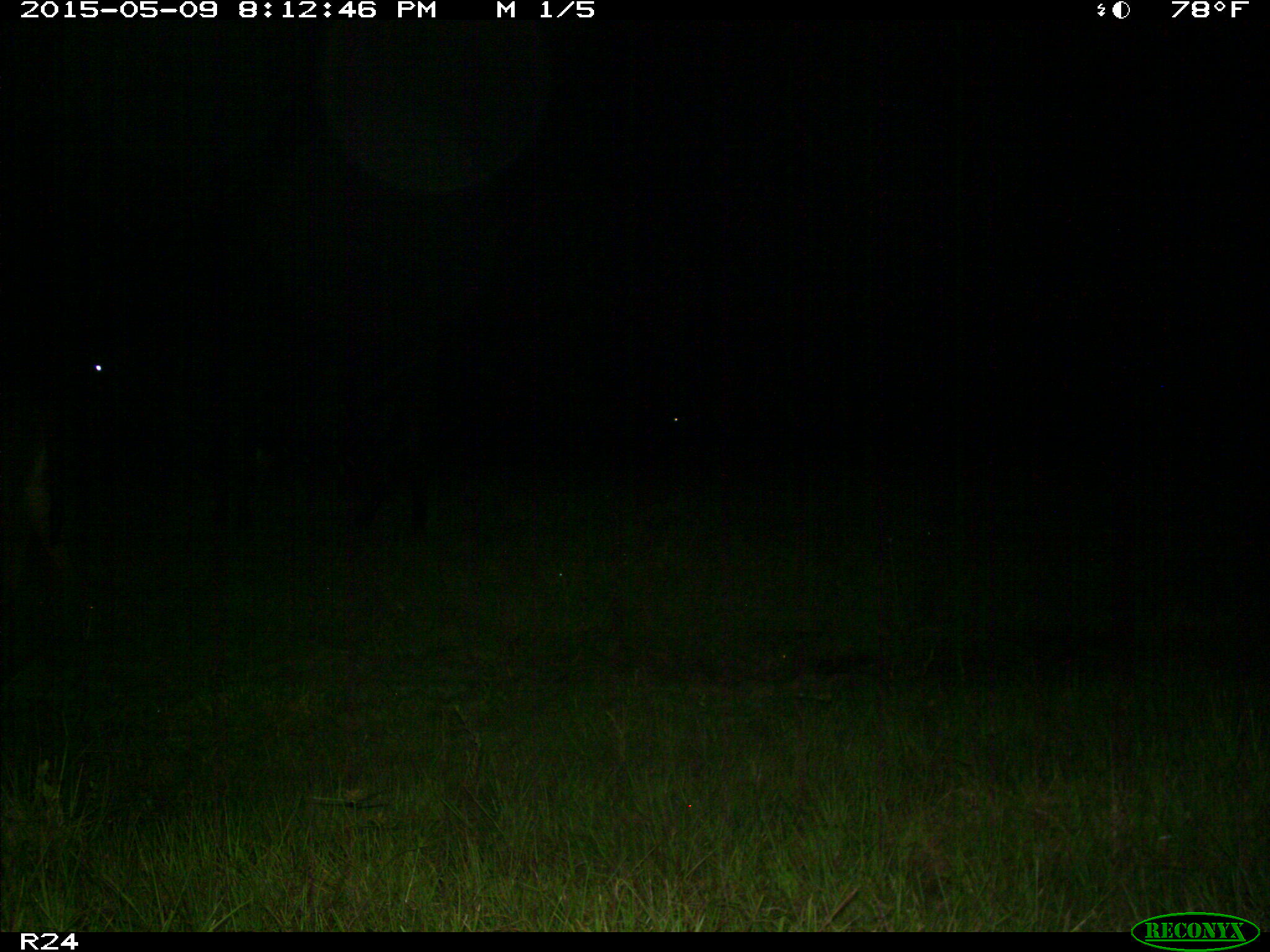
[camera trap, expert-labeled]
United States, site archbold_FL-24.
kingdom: Animalia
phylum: Chordata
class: Mammalia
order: Artiodactyla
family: Bovidae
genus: Bos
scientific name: Bos taurus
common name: domestic cow